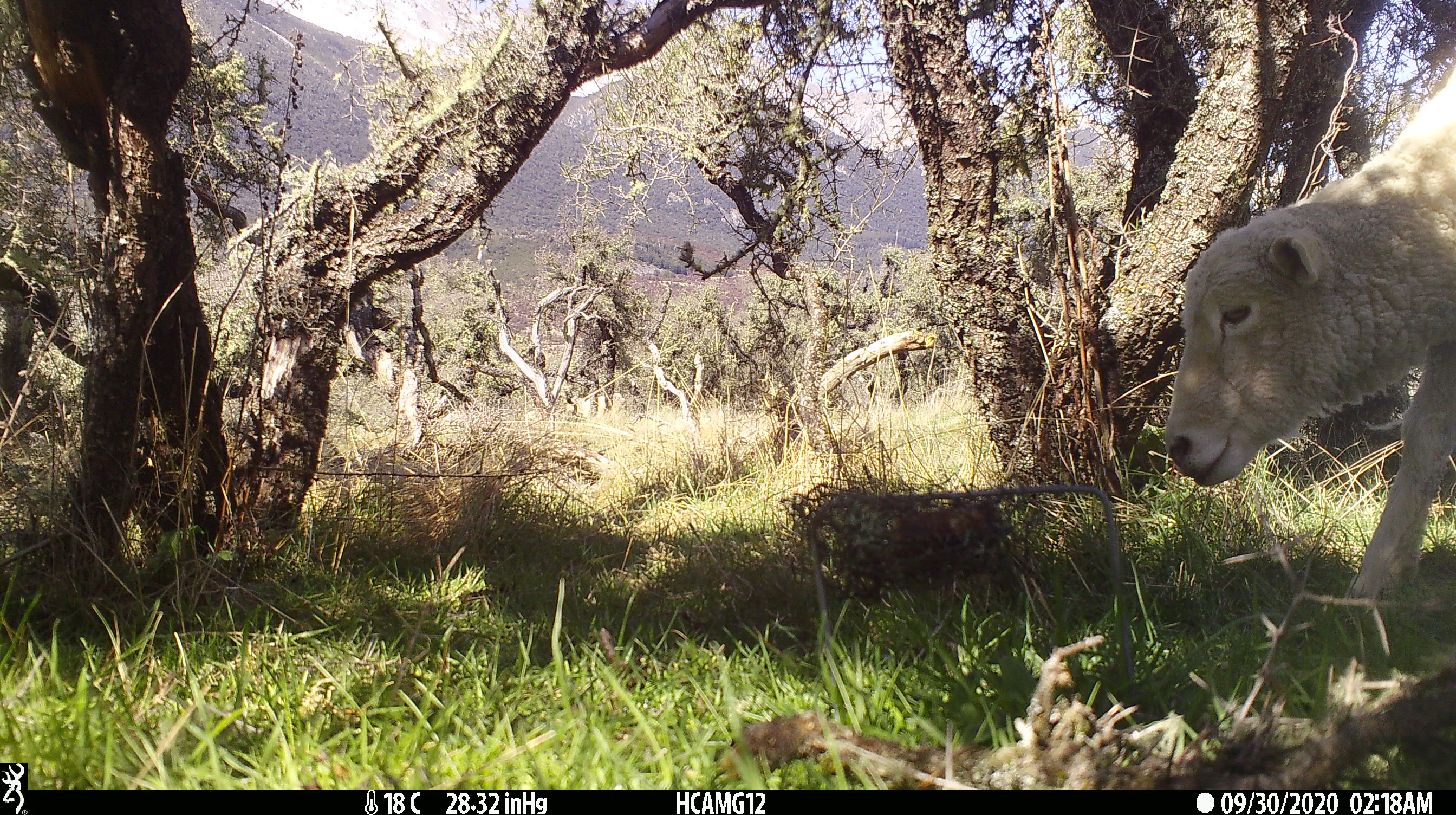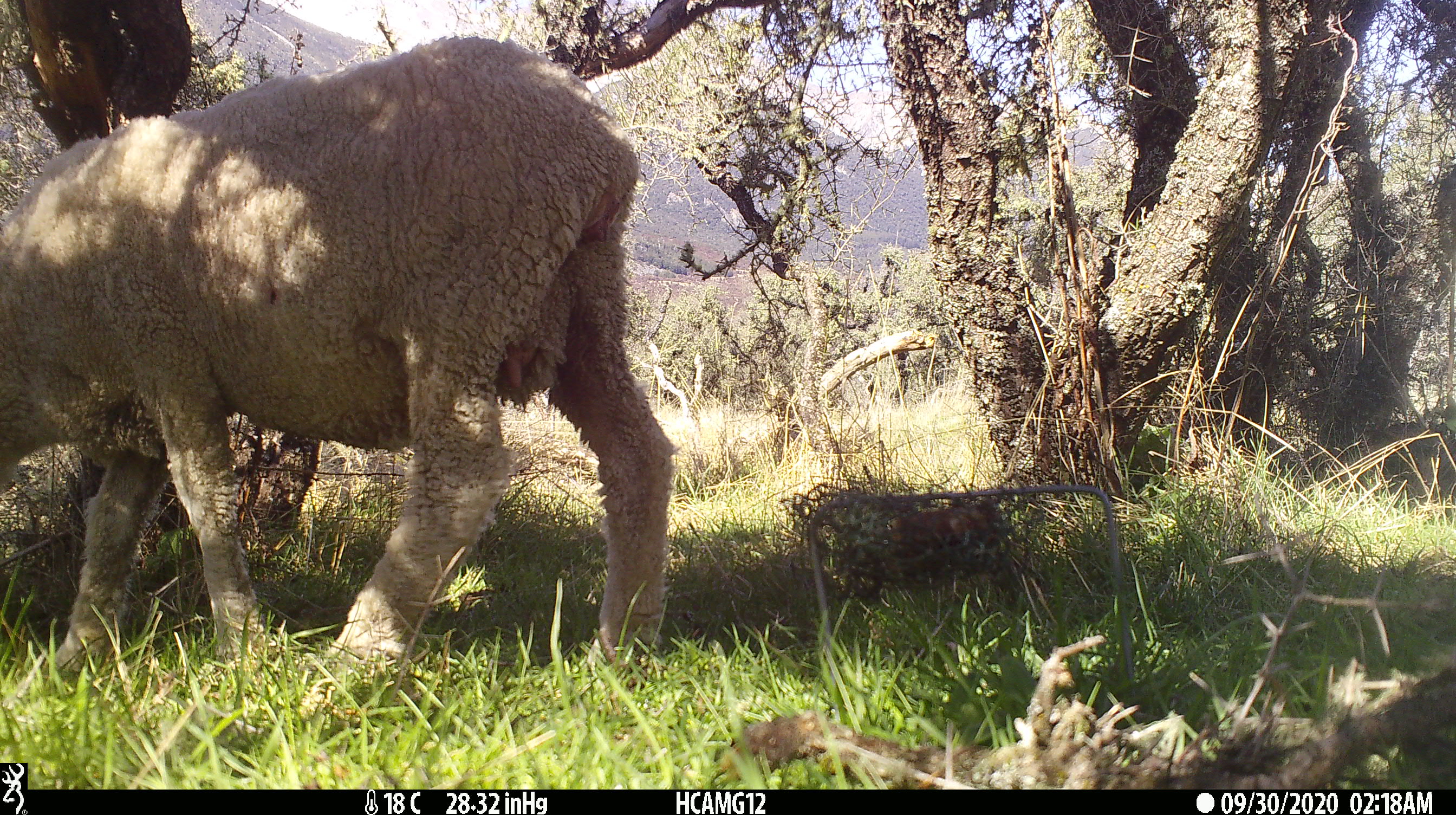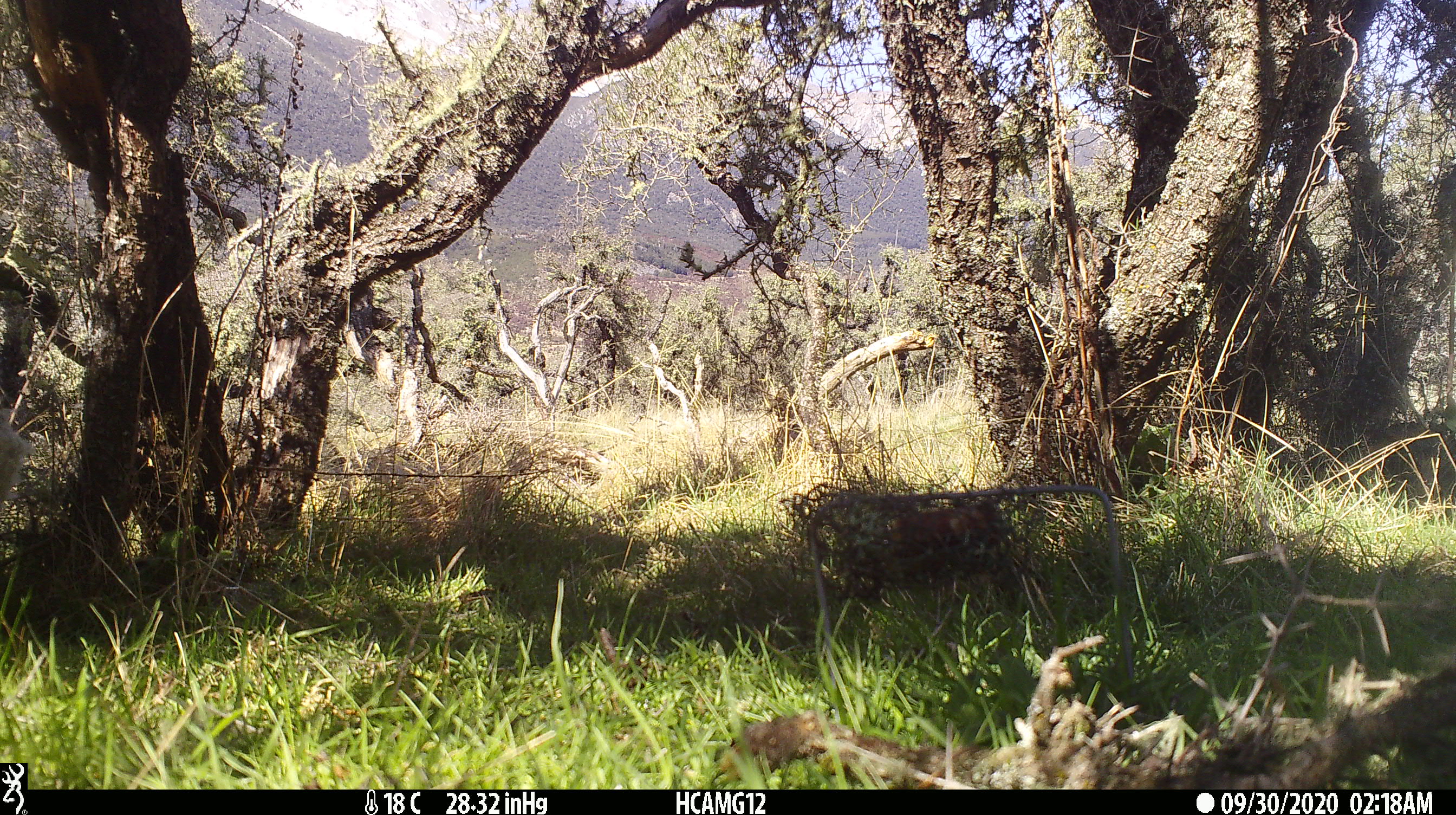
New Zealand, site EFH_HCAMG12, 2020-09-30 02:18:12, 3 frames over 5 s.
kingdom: Animalia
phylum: Chordata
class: Mammalia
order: Artiodactyla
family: Bovidae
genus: Ovis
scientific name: Ovis aries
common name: domestic sheep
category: sheep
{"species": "sheep (domestic sheep) (Ovis aries)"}